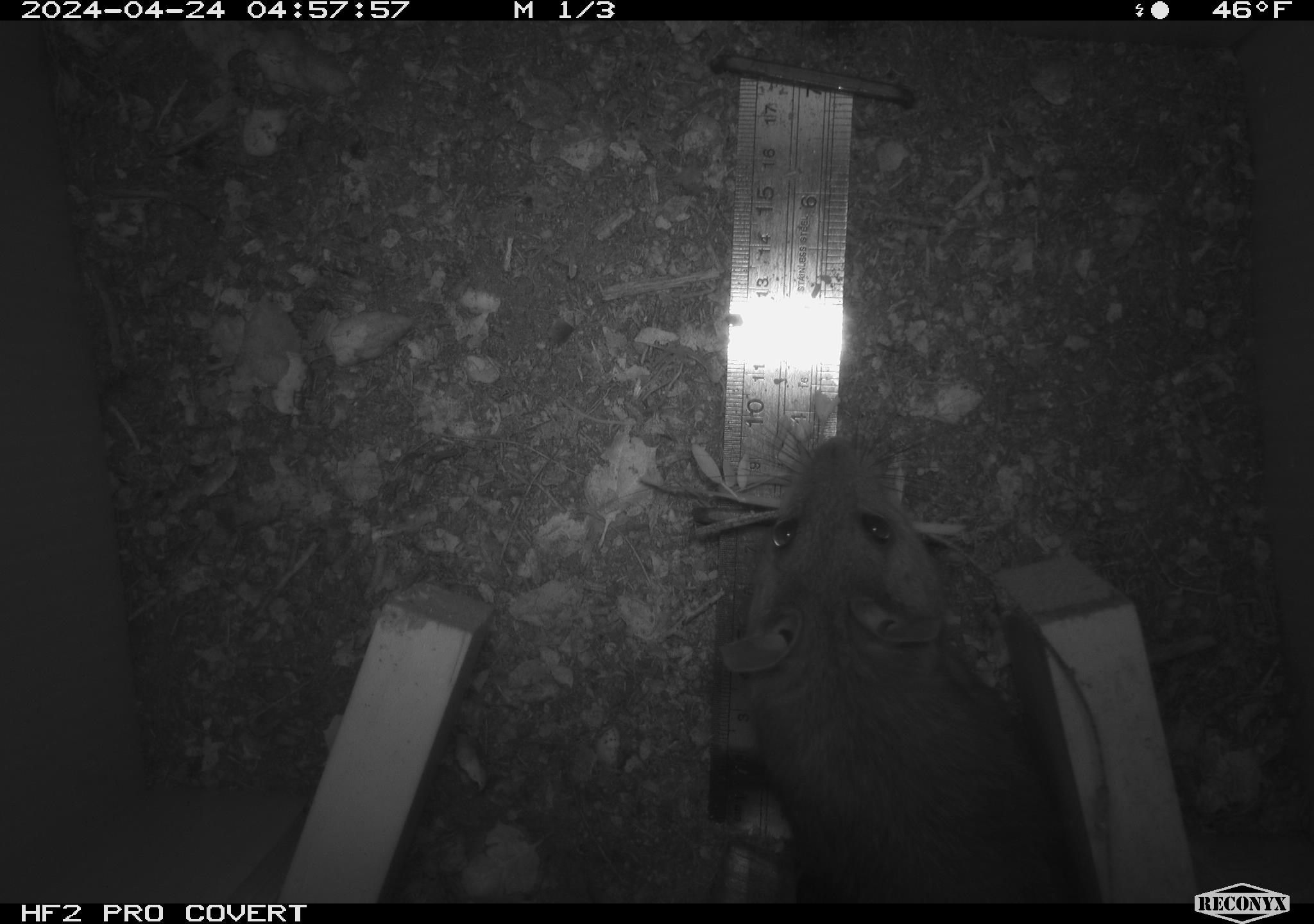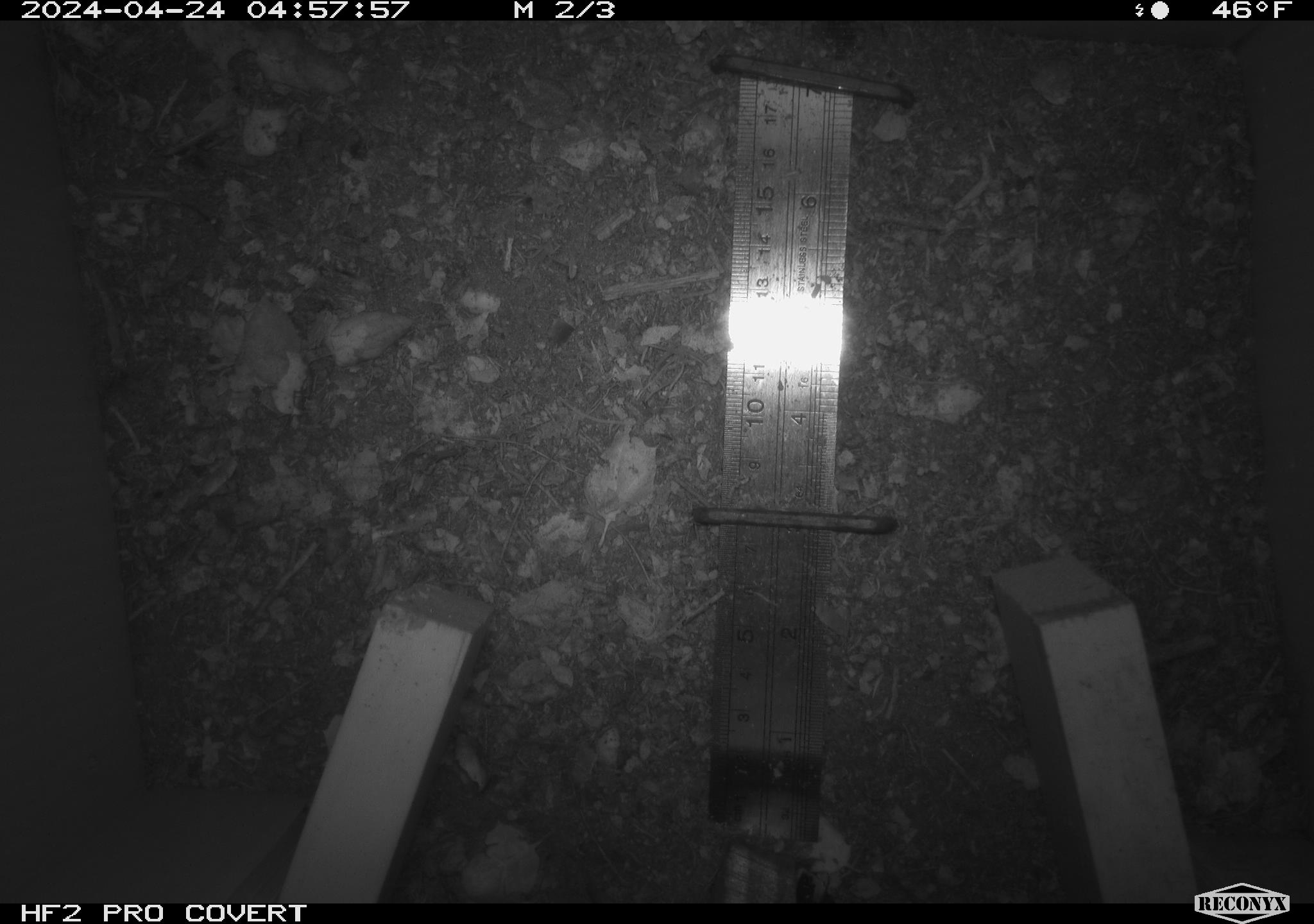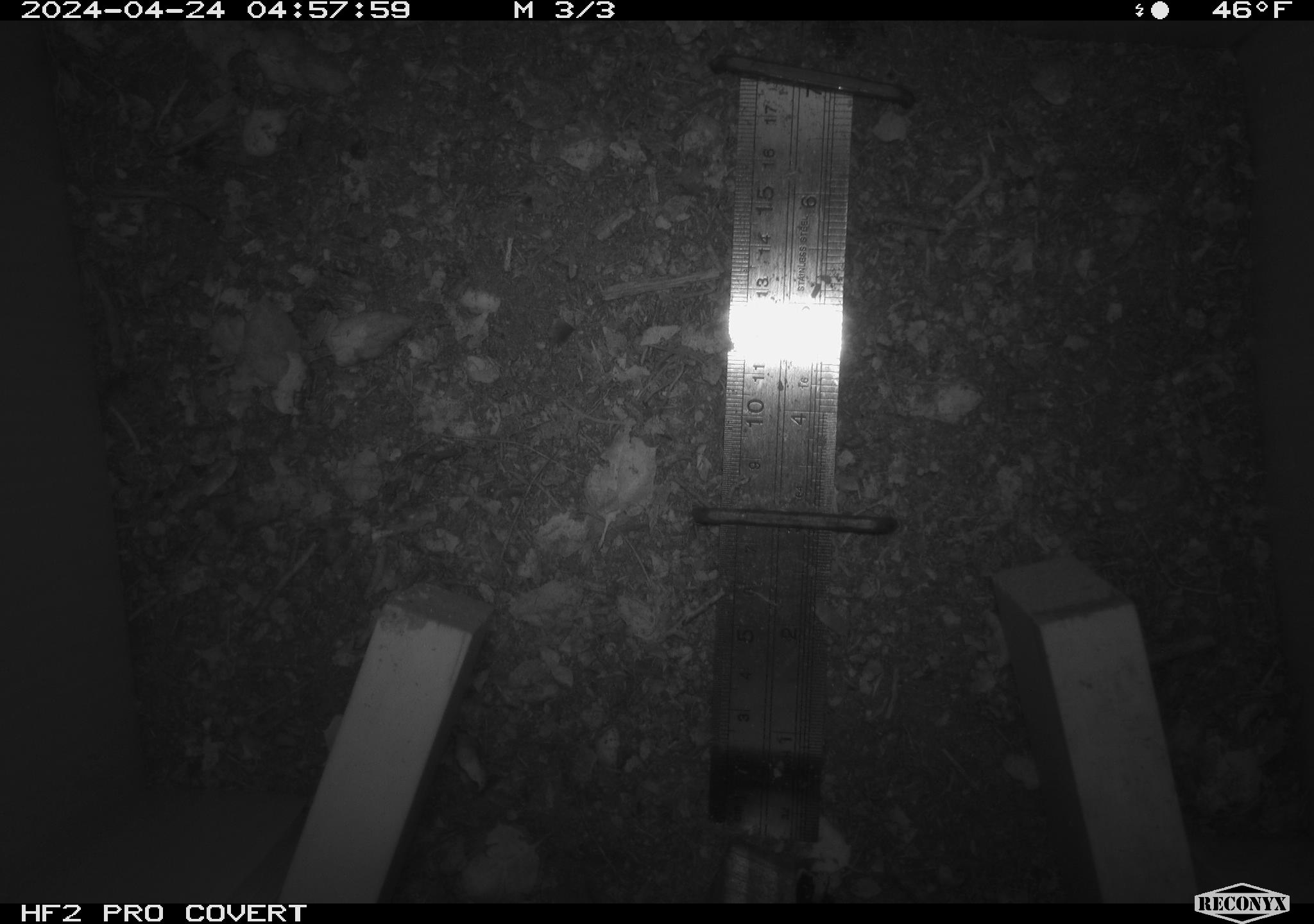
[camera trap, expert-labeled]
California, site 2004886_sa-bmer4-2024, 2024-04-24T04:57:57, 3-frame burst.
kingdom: Animalia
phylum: Chordata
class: Mammalia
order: Rodentia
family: Muridae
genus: Rattus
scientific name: Rattus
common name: rat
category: rattus species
Rattus species (rat) (Rattus).